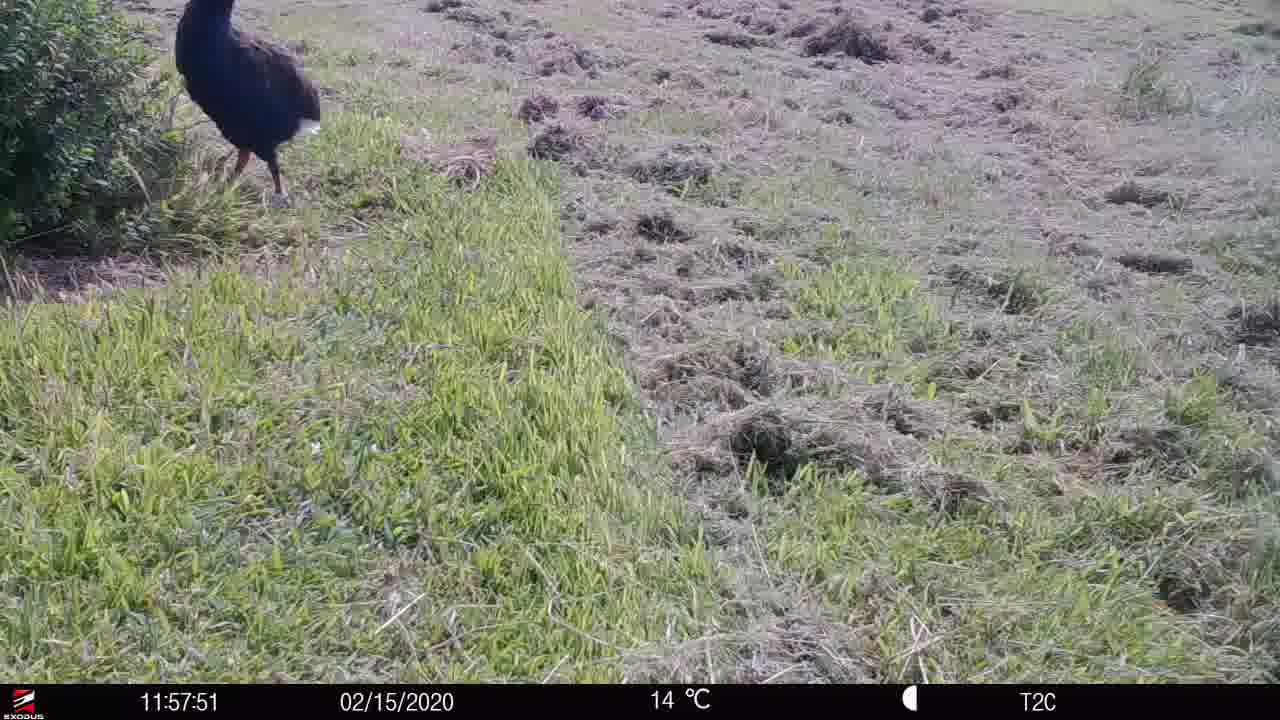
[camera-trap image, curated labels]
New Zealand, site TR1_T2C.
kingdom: Animalia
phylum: Chordata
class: Aves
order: Gruiformes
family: Rallidae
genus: Porphyrio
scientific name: Porphyrio mantelli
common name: takahe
Takahe (Porphyrio mantelli).